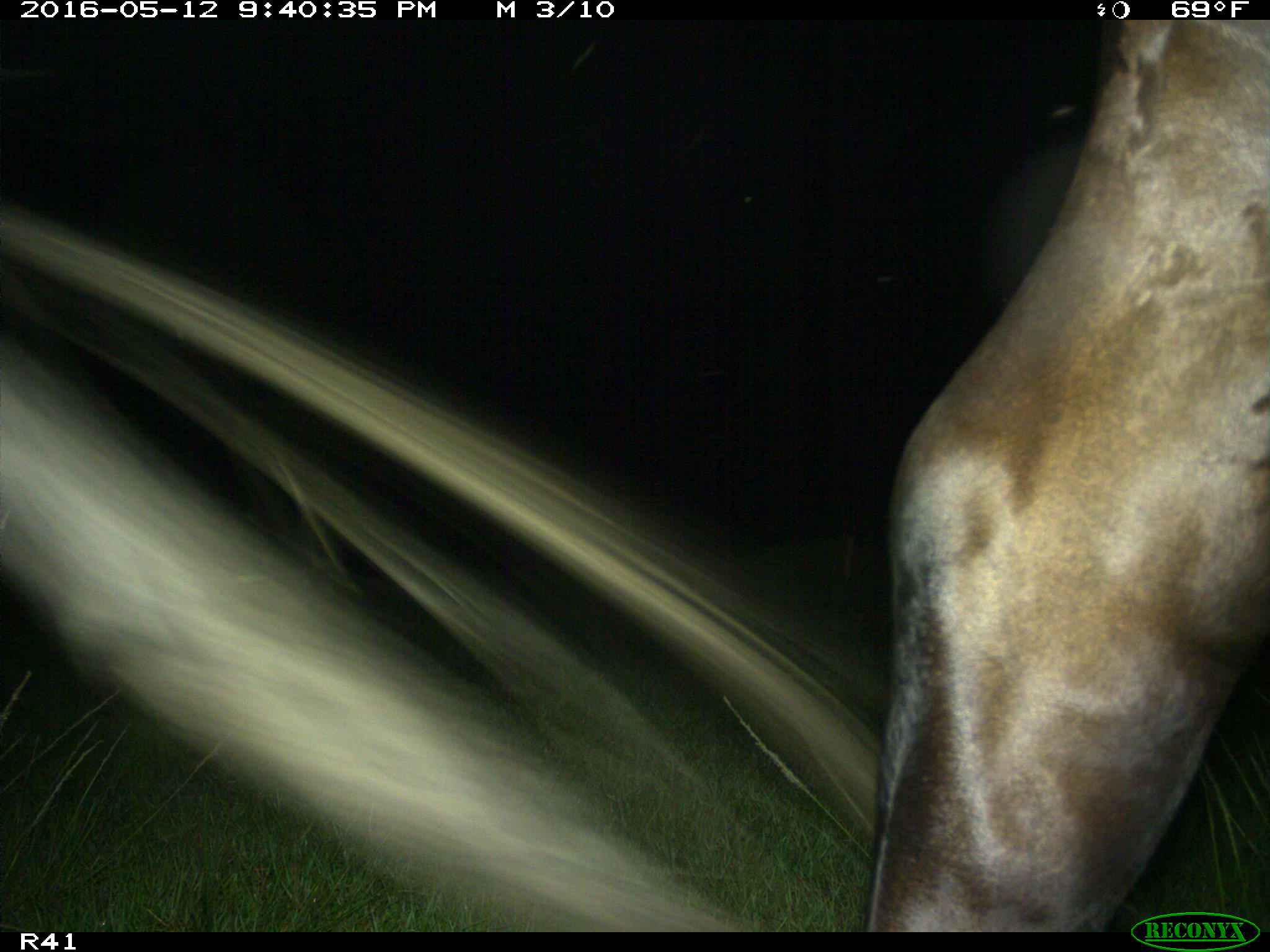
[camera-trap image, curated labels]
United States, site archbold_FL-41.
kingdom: Animalia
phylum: Chordata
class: Mammalia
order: Artiodactyla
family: Bovidae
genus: Bos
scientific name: Bos taurus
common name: domestic cow